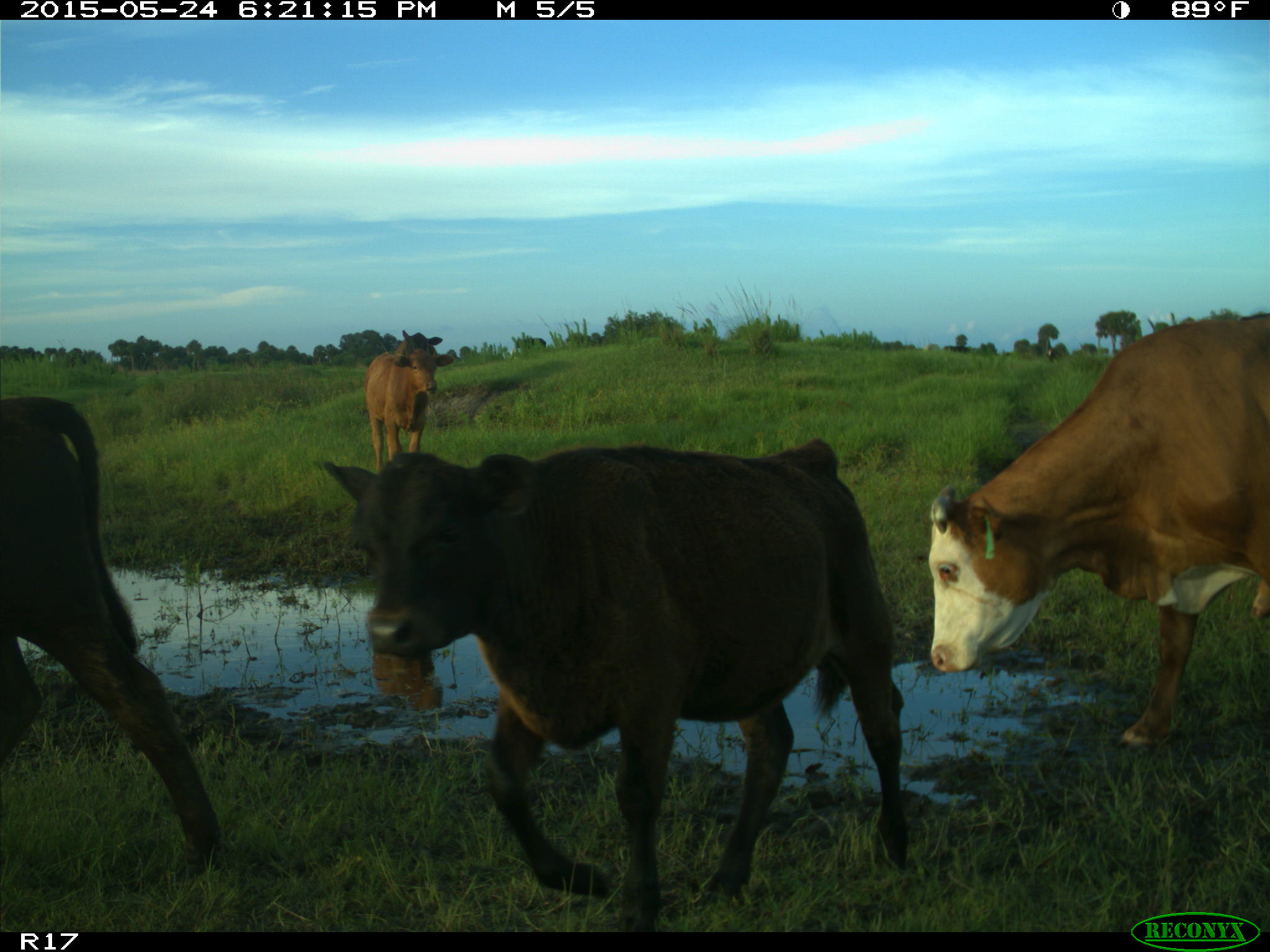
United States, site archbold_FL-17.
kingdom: Animalia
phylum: Chordata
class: Mammalia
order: Artiodactyla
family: Bovidae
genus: Bos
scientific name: Bos taurus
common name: domestic cow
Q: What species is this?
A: Bos taurus (domestic cow).